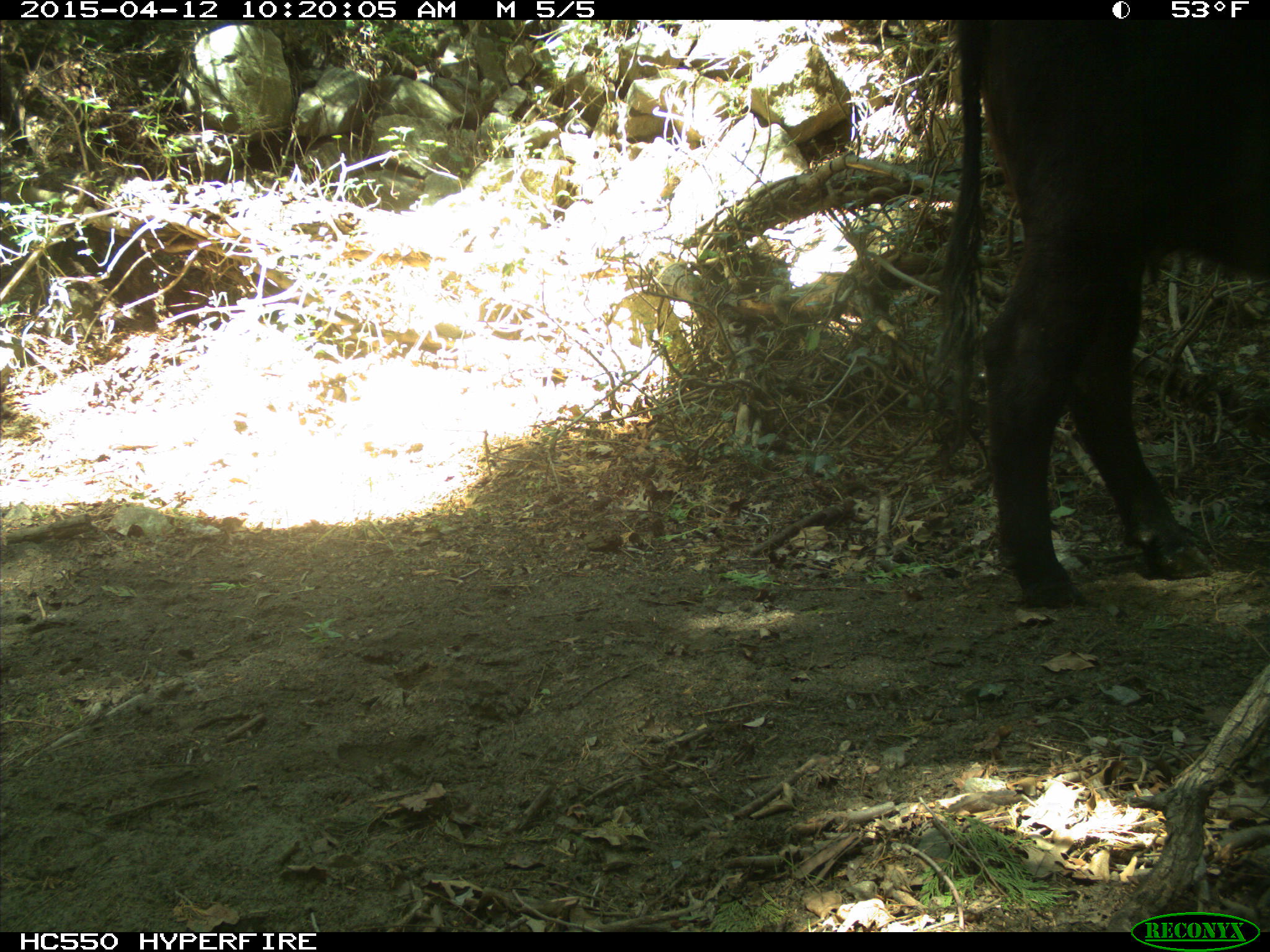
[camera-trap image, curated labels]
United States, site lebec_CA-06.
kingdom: Animalia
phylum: Chordata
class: Mammalia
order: Artiodactyla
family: Bovidae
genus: Bos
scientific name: Bos taurus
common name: domestic cow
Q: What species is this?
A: Bos taurus (domestic cow).